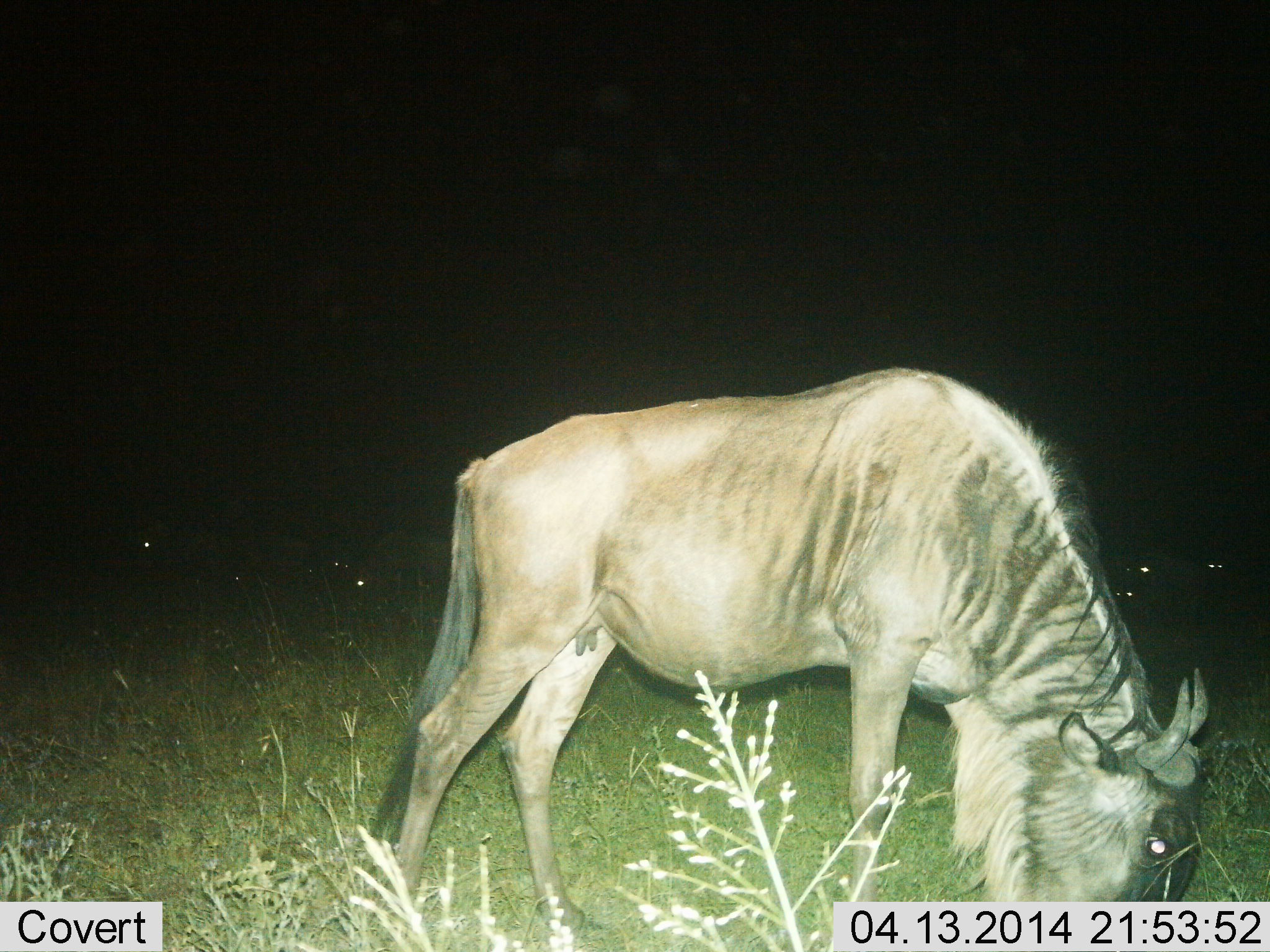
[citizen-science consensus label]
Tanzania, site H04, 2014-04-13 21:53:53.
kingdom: Animalia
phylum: Chordata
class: Mammalia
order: Artiodactyla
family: Bovidae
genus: Connochaetes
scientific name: Connochaetes taurinus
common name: blue wildebeest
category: wildebeest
Wildebeest (blue wildebeest) (Connochaetes taurinus), count 1. Behavior (volunteer vote fractions): standing 30%, resting 0%, moving 10%, interacting 0%. Young present (vote fraction): 0%. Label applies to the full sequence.